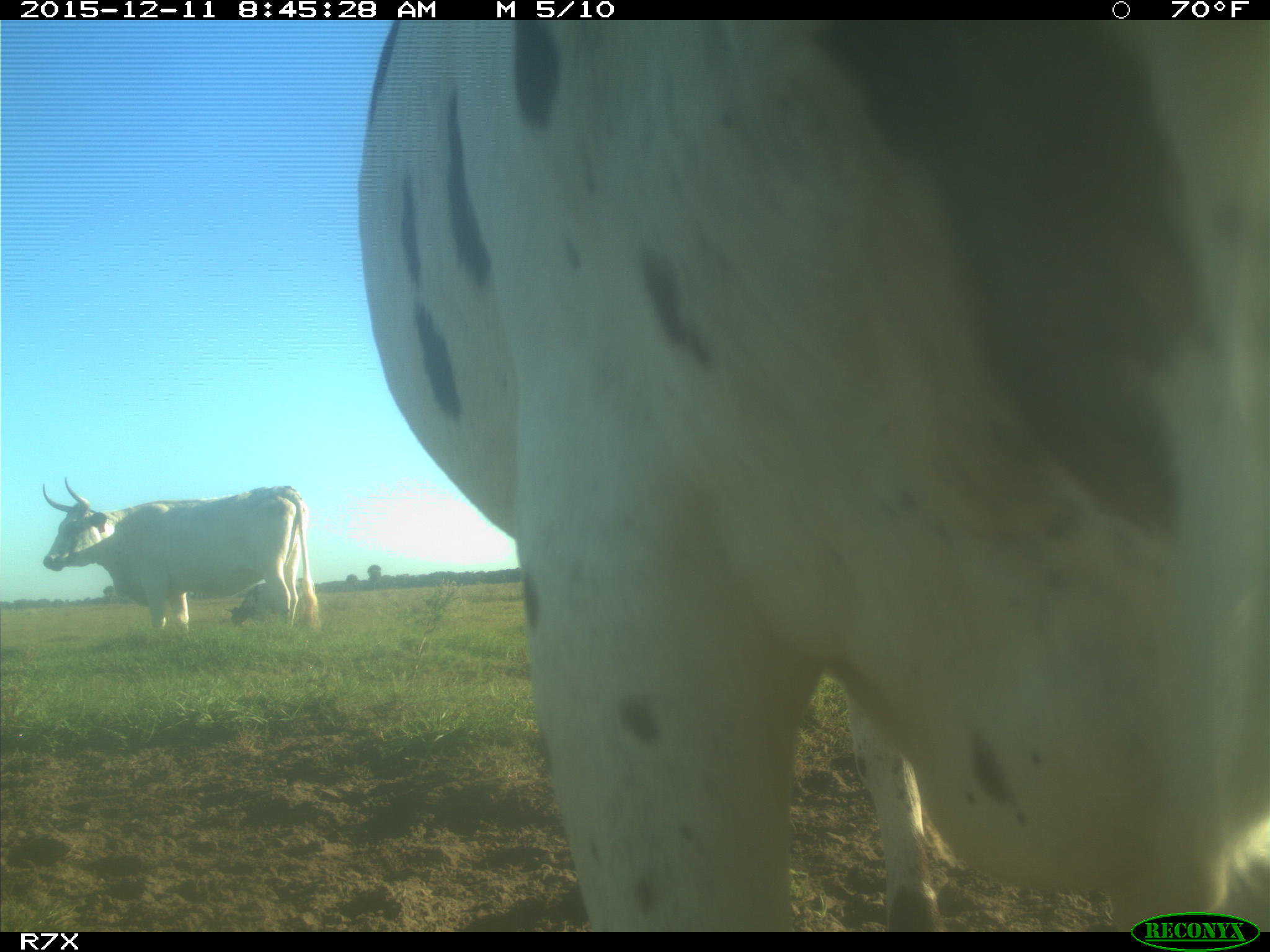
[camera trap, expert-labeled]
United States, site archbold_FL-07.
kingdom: Animalia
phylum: Chordata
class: Mammalia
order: Artiodactyla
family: Bovidae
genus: Bos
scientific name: Bos taurus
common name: domestic cow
Bos taurus (domestic cow).